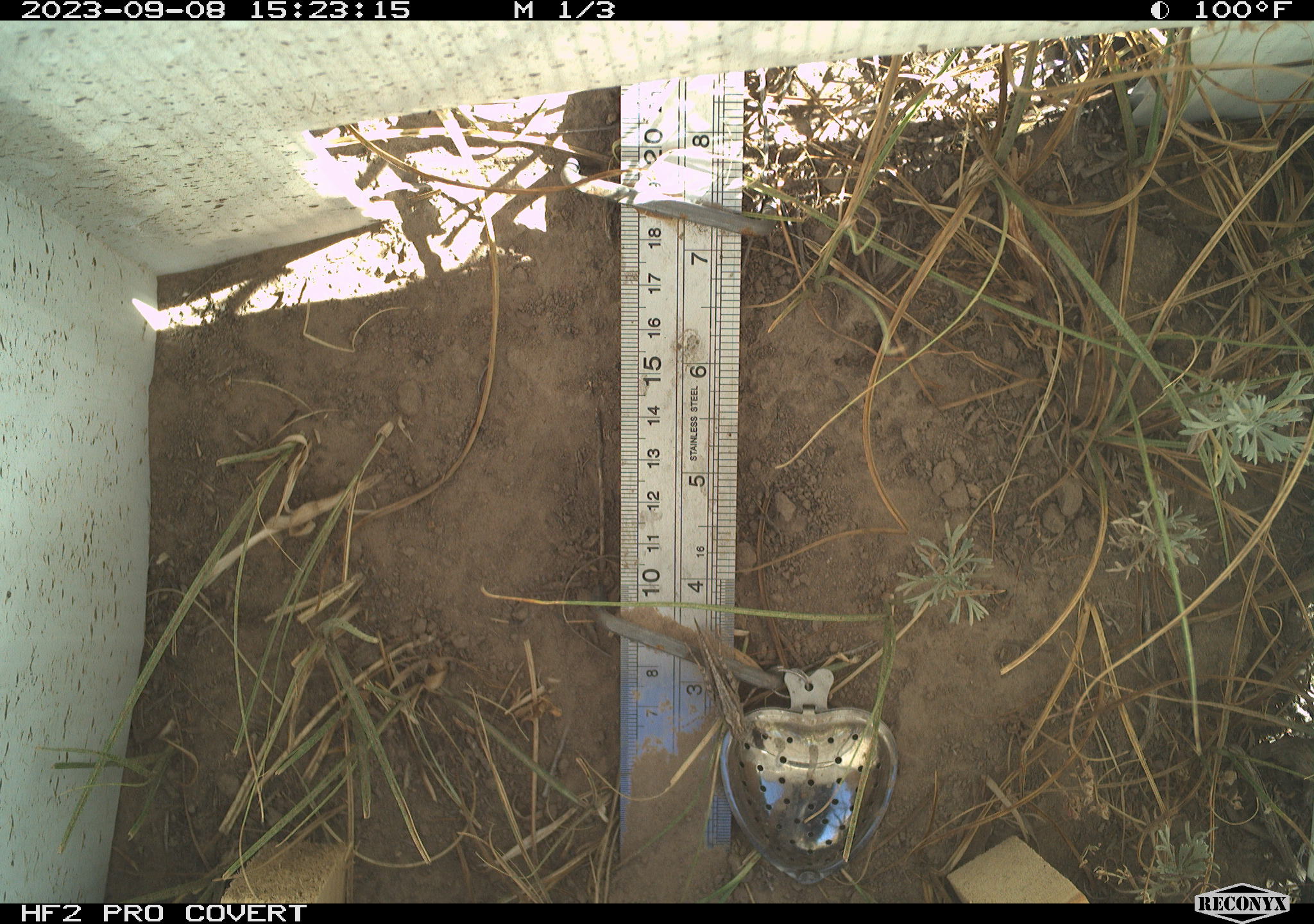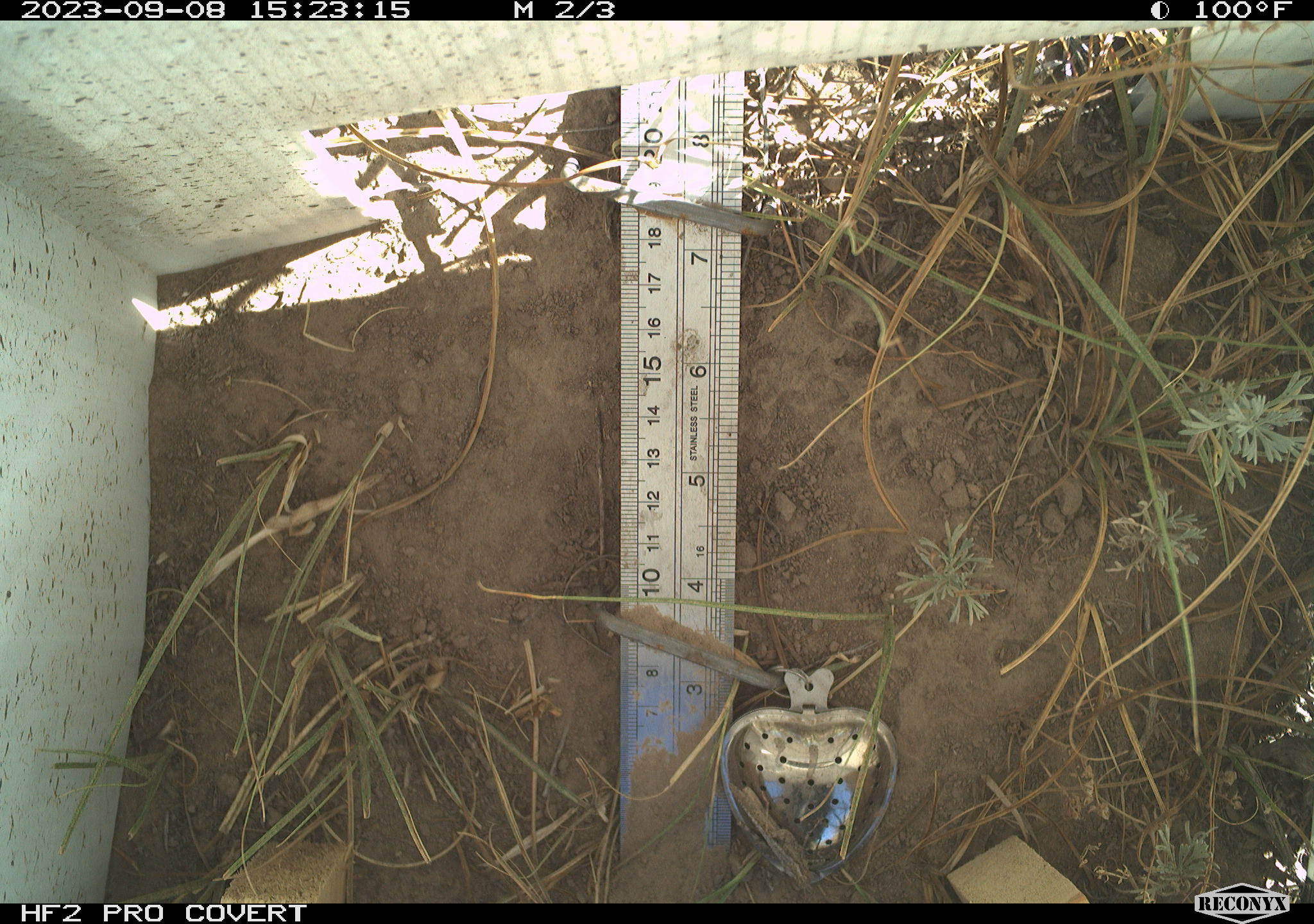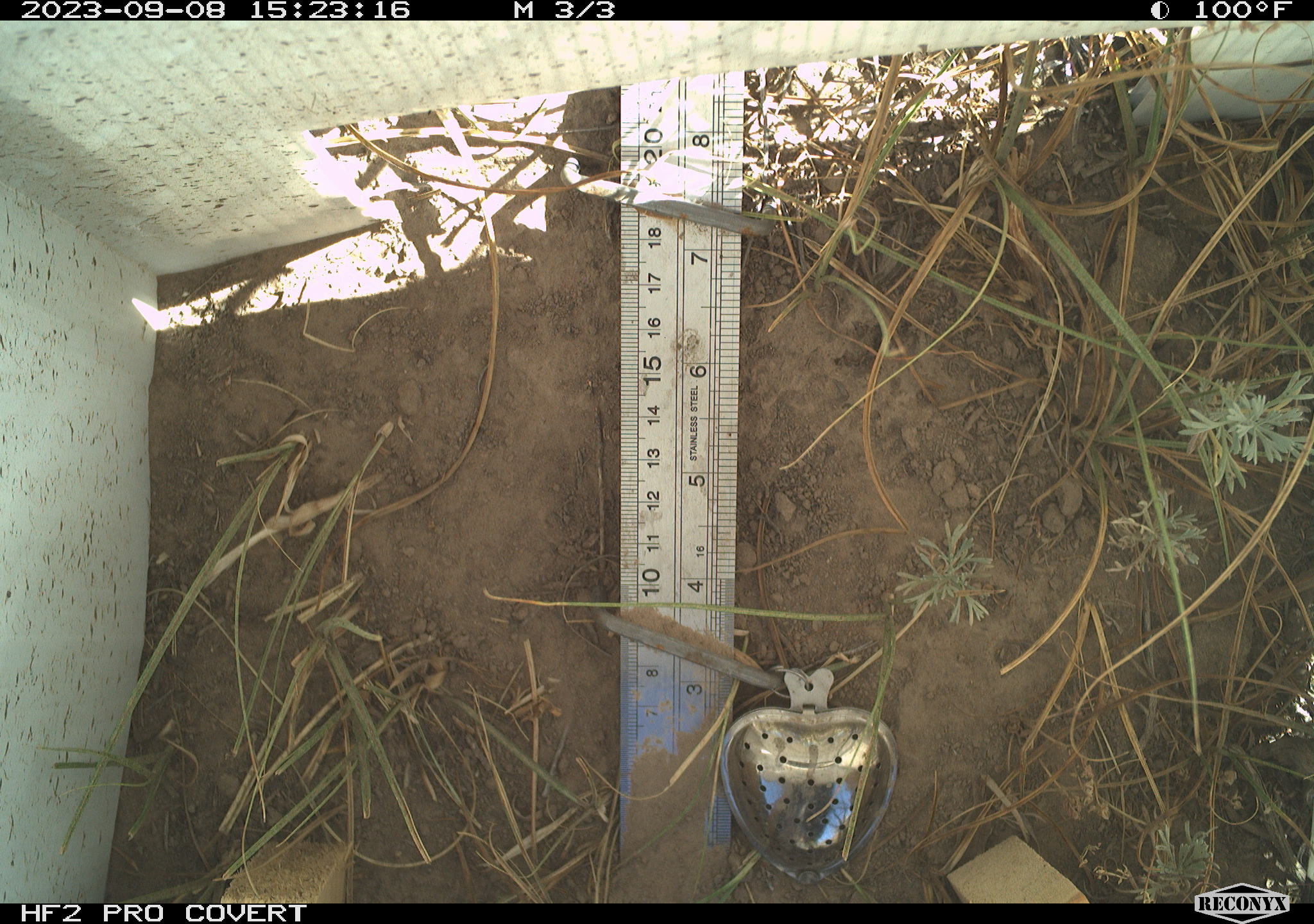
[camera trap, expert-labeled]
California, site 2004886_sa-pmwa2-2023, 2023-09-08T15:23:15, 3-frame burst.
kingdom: Animalia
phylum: Arthropoda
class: Insecta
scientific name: Insecta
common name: insect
Insect (Insecta).